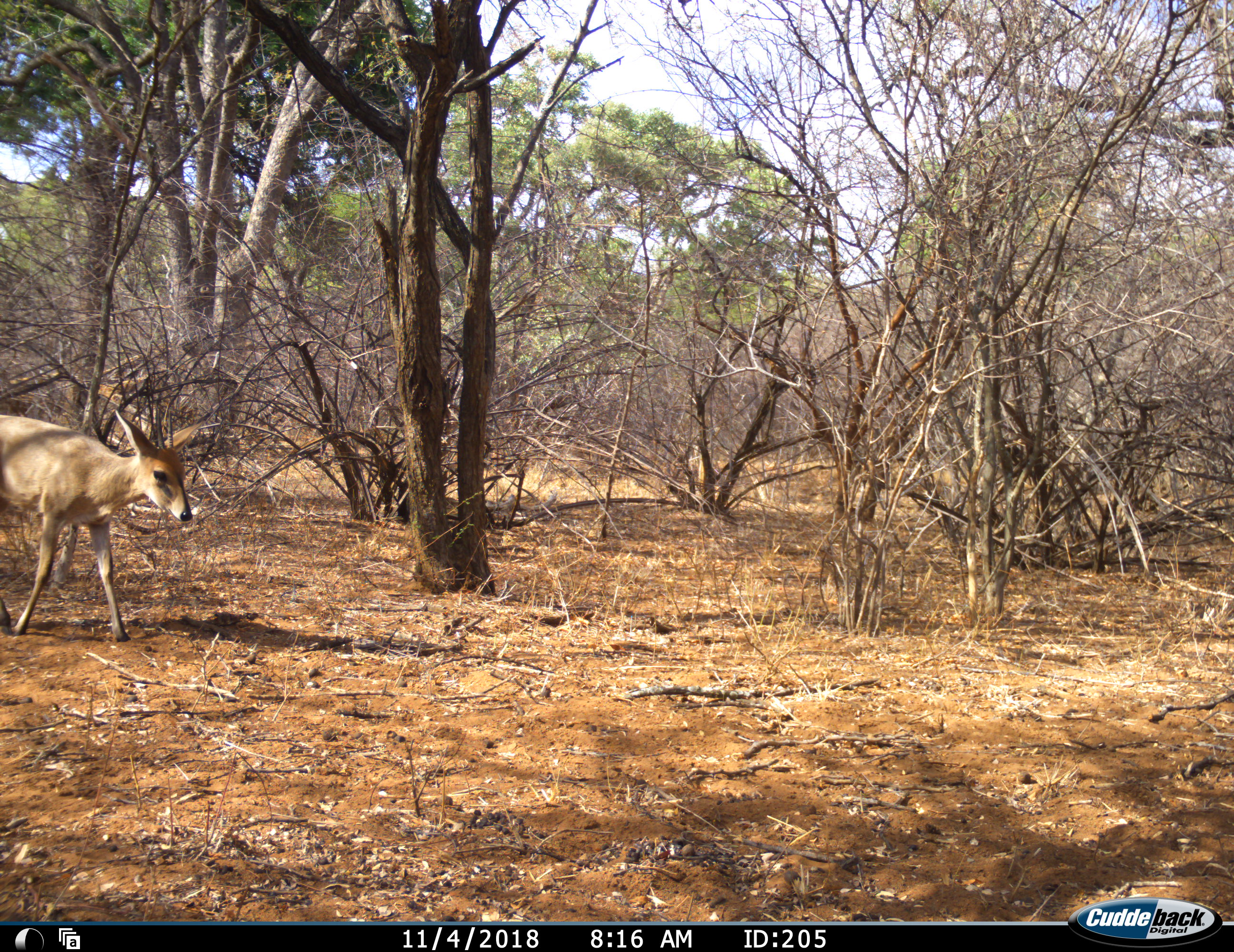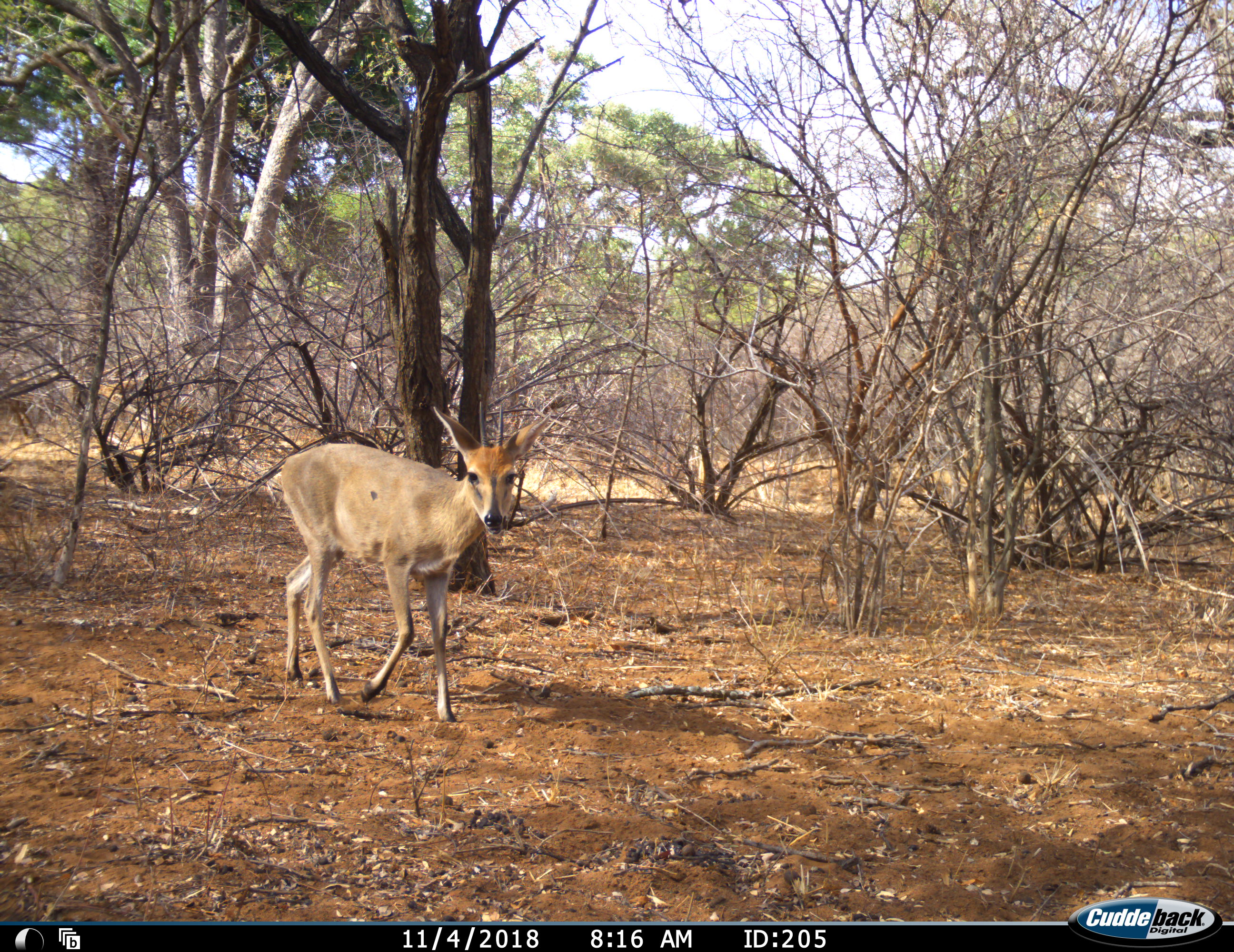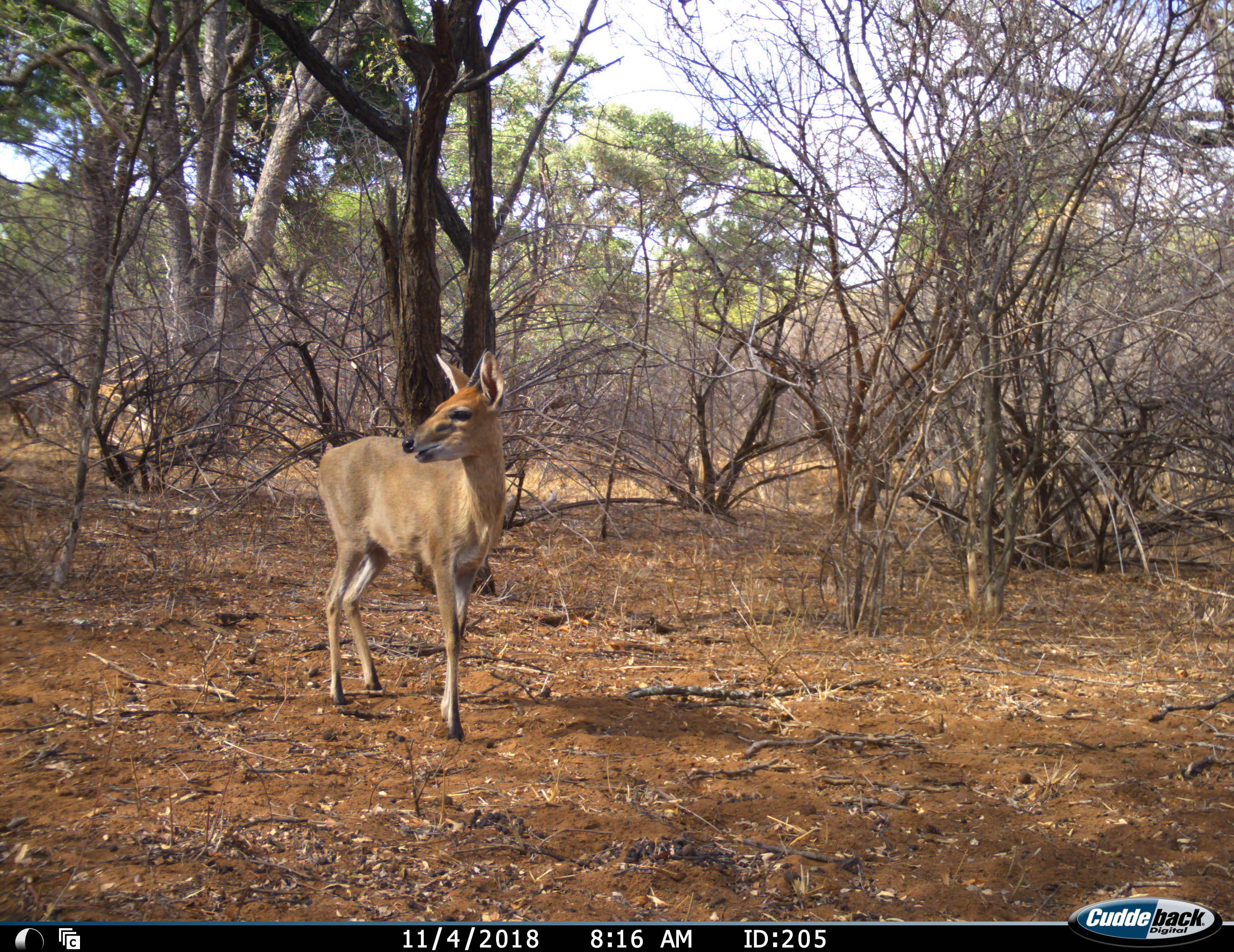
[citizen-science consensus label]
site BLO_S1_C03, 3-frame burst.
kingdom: Animalia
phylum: Chordata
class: Mammalia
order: Artiodactyla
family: Bovidae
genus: Sylvicapra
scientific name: Sylvicapra grimmia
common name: common duiker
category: duikercommongrey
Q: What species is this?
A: Duikercommongrey (common duiker) (Sylvicapra grimmia).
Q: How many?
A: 1.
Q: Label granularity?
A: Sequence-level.